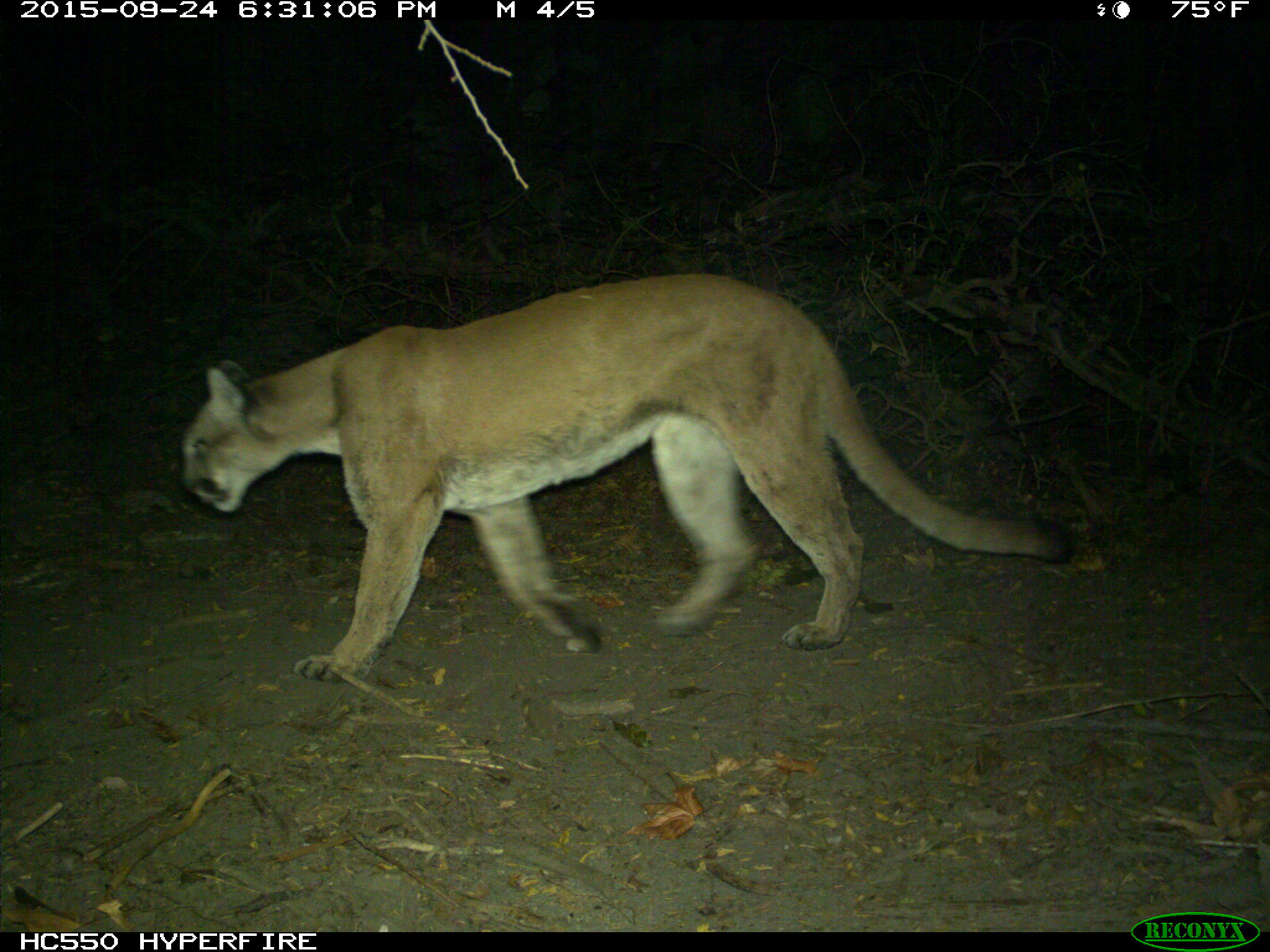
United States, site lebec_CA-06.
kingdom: Animalia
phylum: Chordata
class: Mammalia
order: Carnivora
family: Felidae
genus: Puma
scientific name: Puma concolor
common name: mountain lion